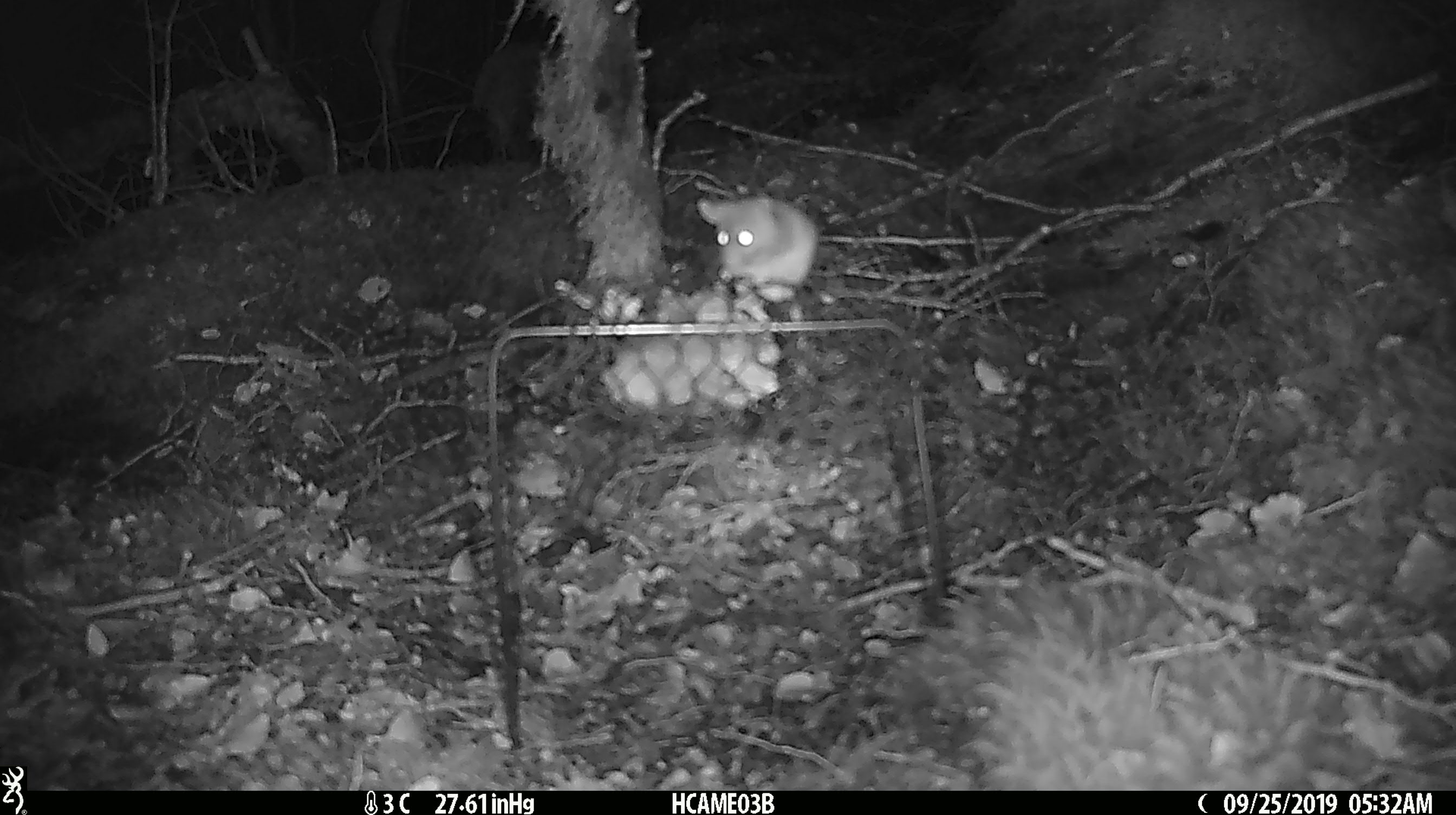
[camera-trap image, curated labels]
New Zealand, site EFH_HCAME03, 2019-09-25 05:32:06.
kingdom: Animalia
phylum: Chordata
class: Mammalia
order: Rodentia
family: Muridae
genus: Mus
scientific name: Mus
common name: mouse